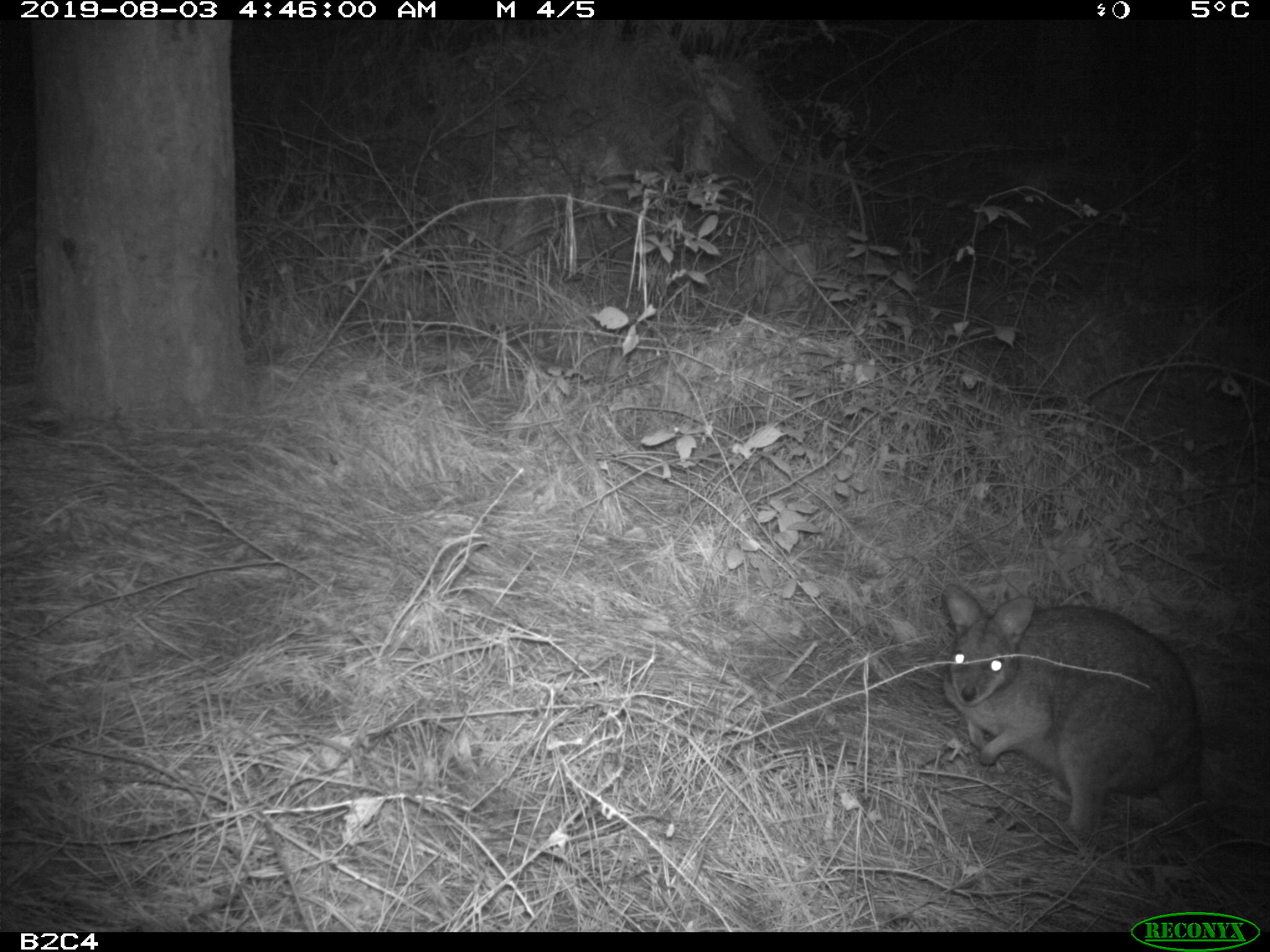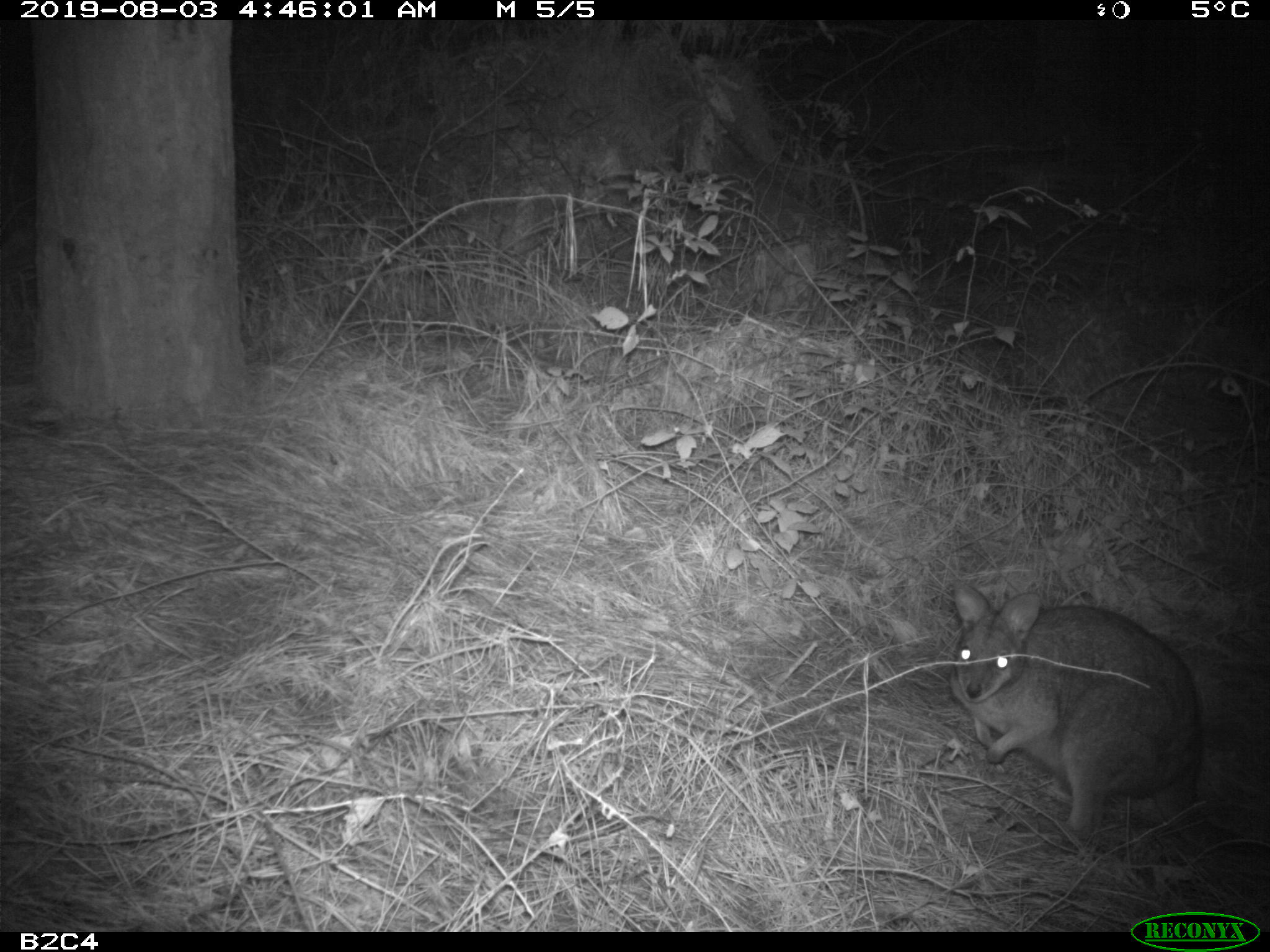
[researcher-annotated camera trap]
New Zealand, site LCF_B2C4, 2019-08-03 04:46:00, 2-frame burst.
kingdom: Animalia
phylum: Chordata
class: Mammalia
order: Diprotodontia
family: Macropodidae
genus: Notamacropus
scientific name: Notamacropus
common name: wallaby